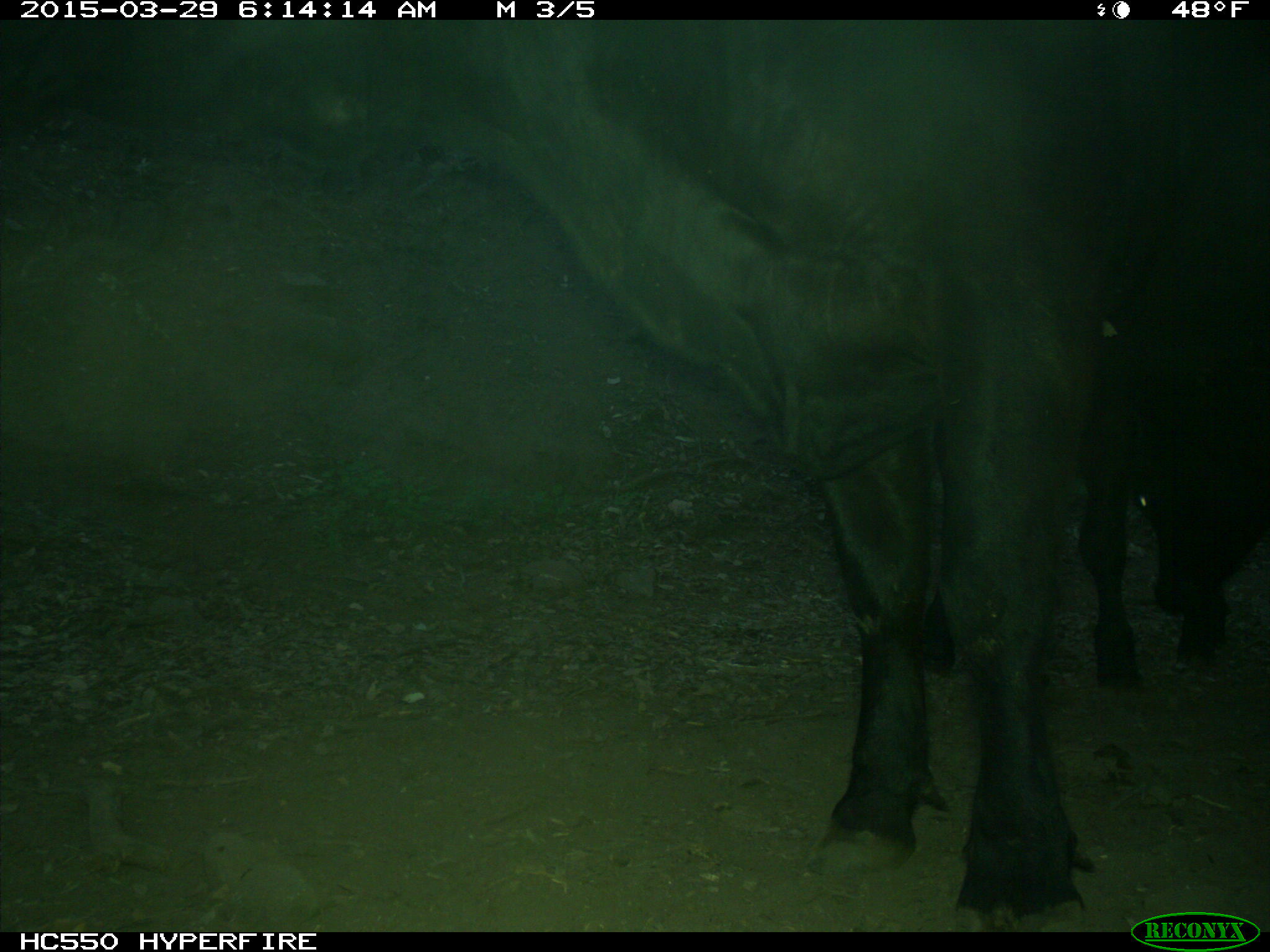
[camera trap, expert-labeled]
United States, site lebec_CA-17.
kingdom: Animalia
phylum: Chordata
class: Mammalia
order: Artiodactyla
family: Bovidae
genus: Bos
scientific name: Bos taurus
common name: domestic cow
Bos taurus (domestic cow).